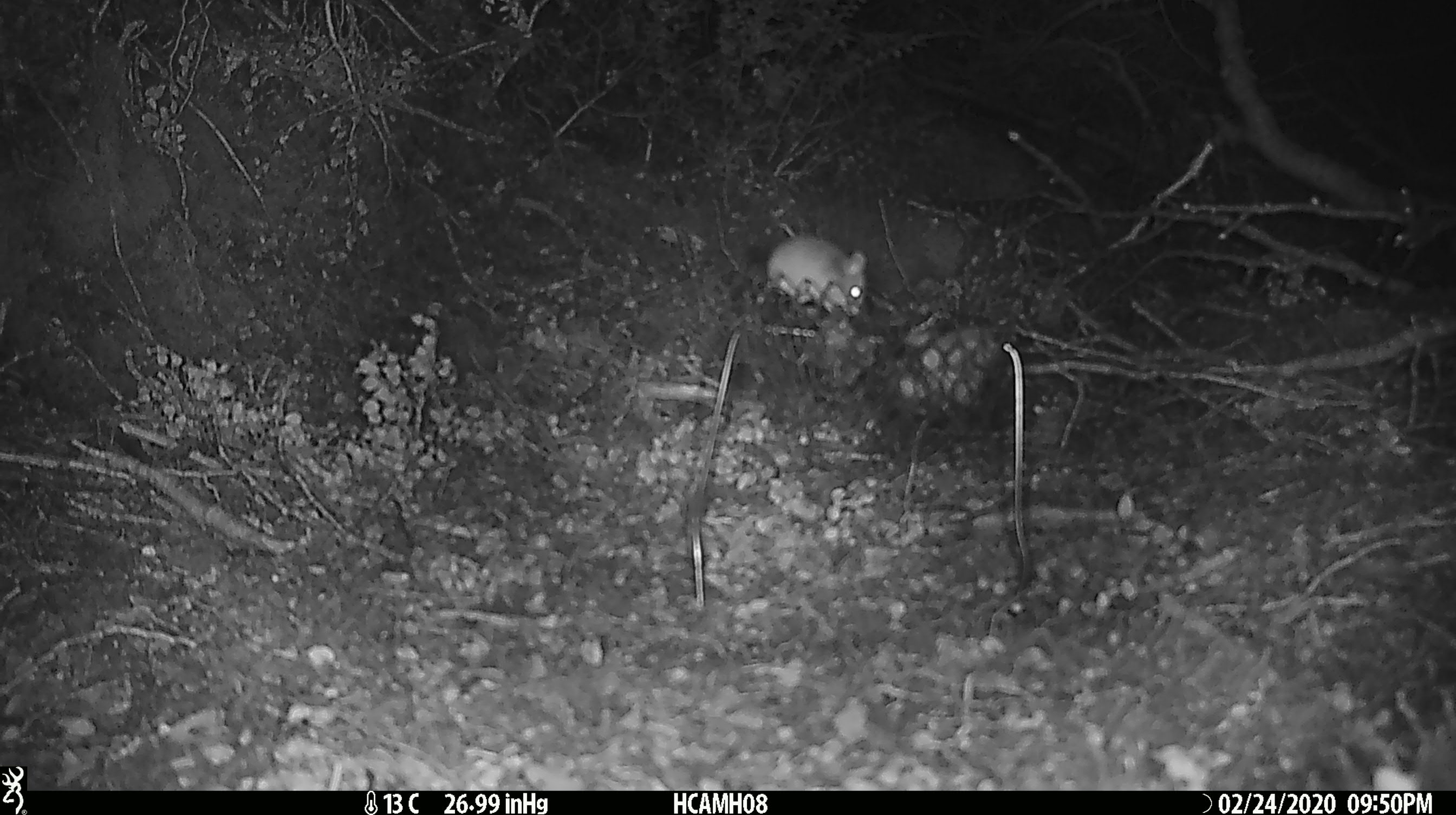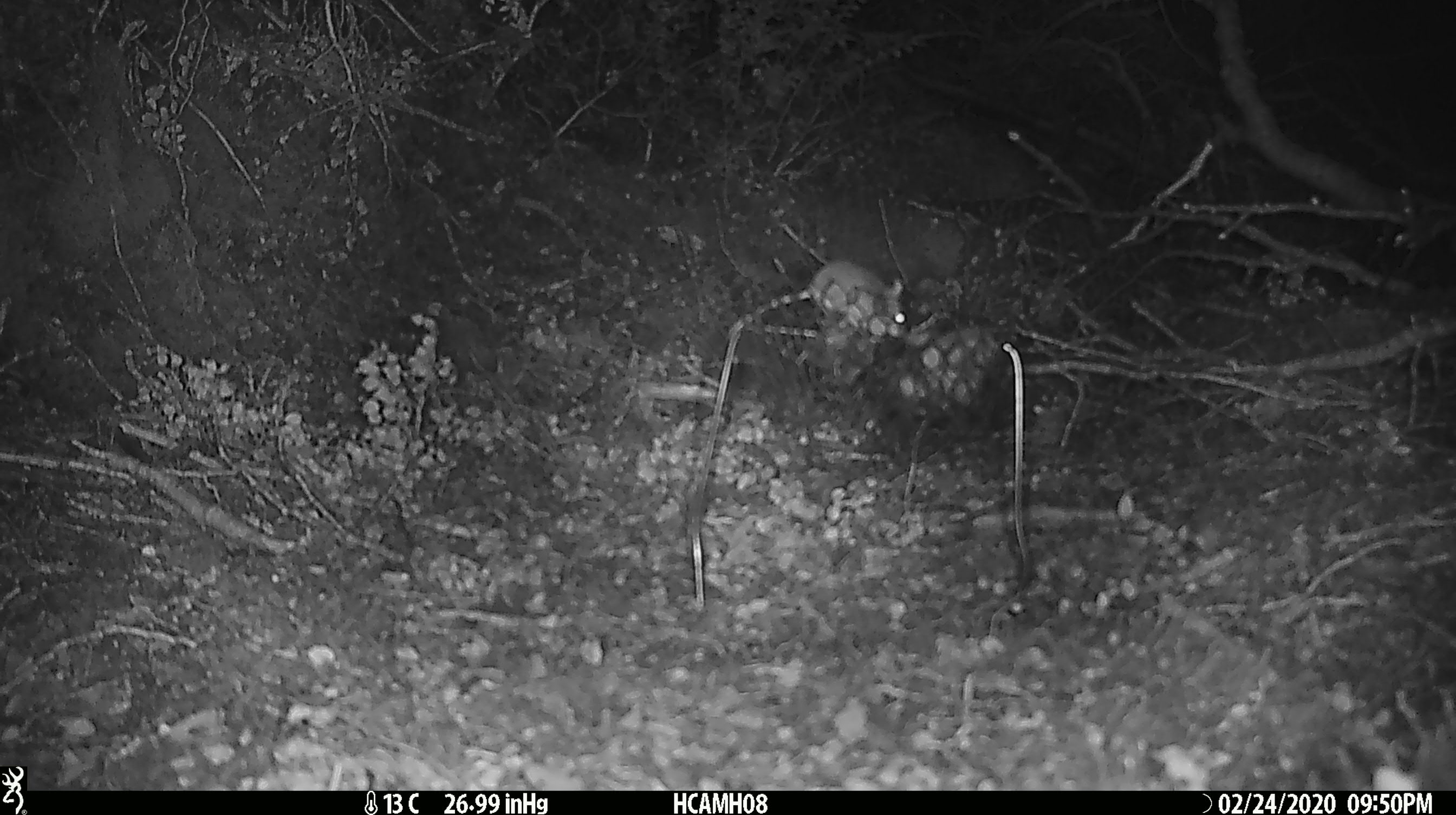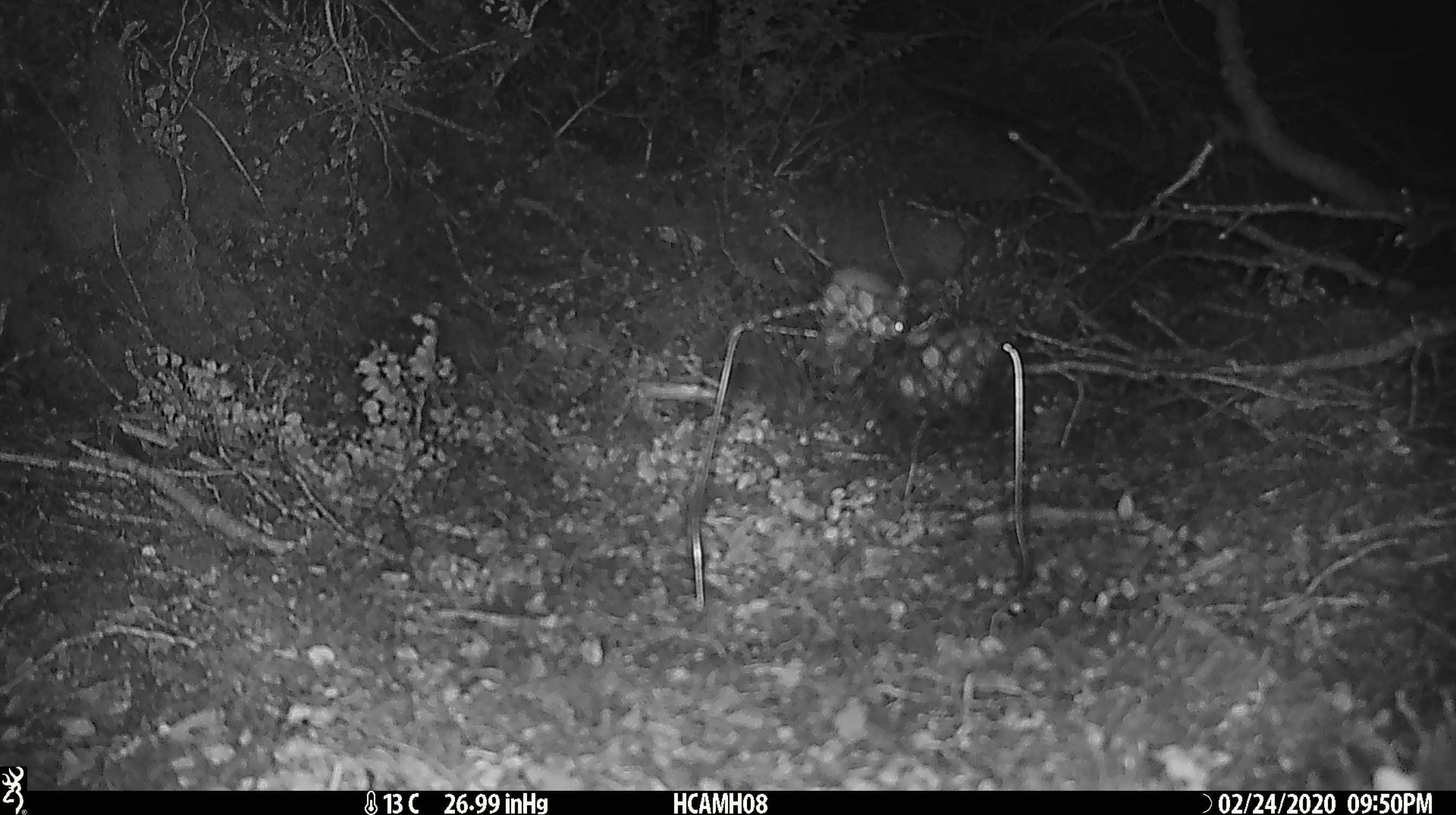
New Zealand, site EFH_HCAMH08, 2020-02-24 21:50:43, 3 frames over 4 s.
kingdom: Animalia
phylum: Chordata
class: Mammalia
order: Rodentia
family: Muridae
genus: Mus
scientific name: Mus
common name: mouse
Mouse (Mus).